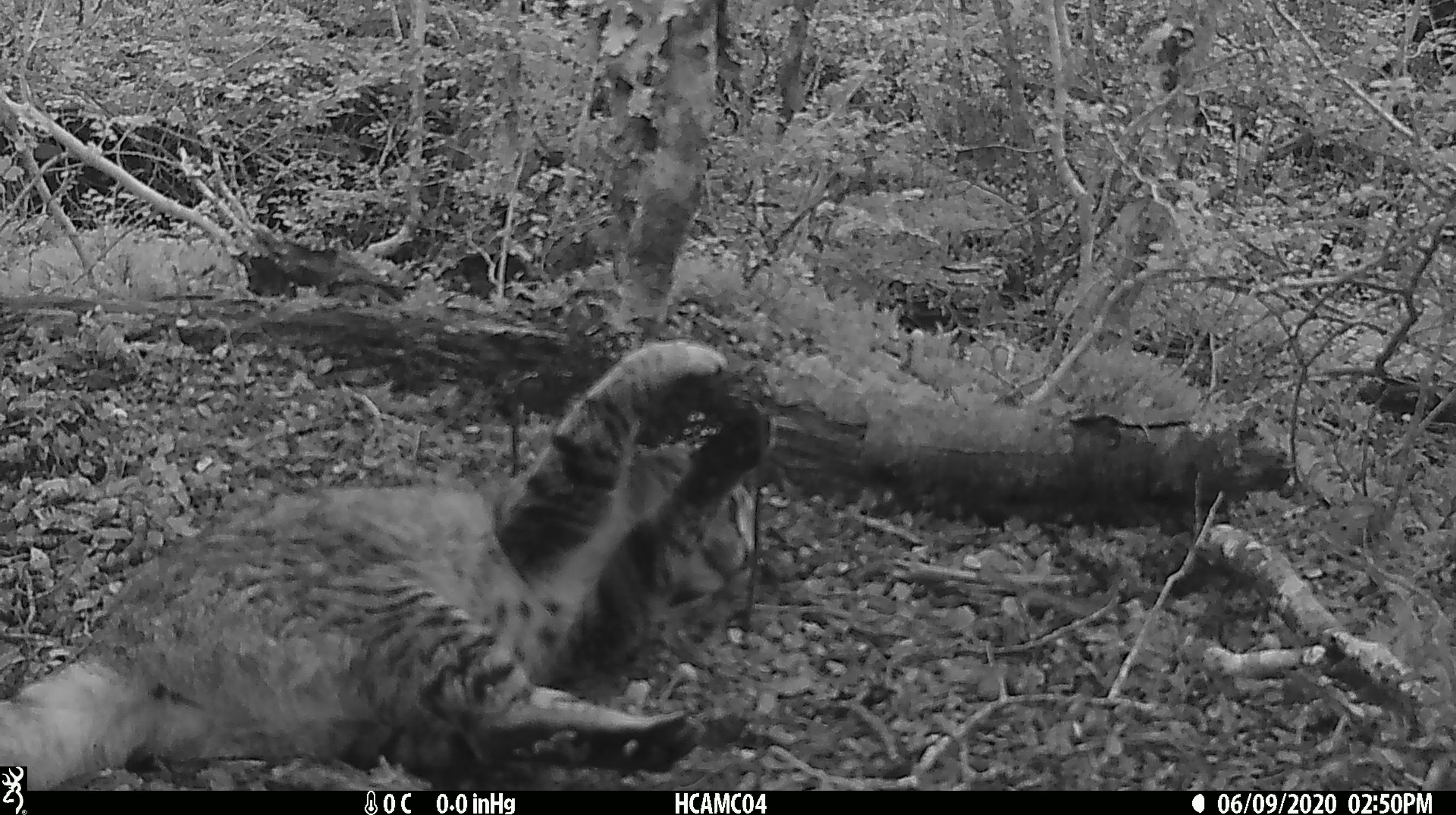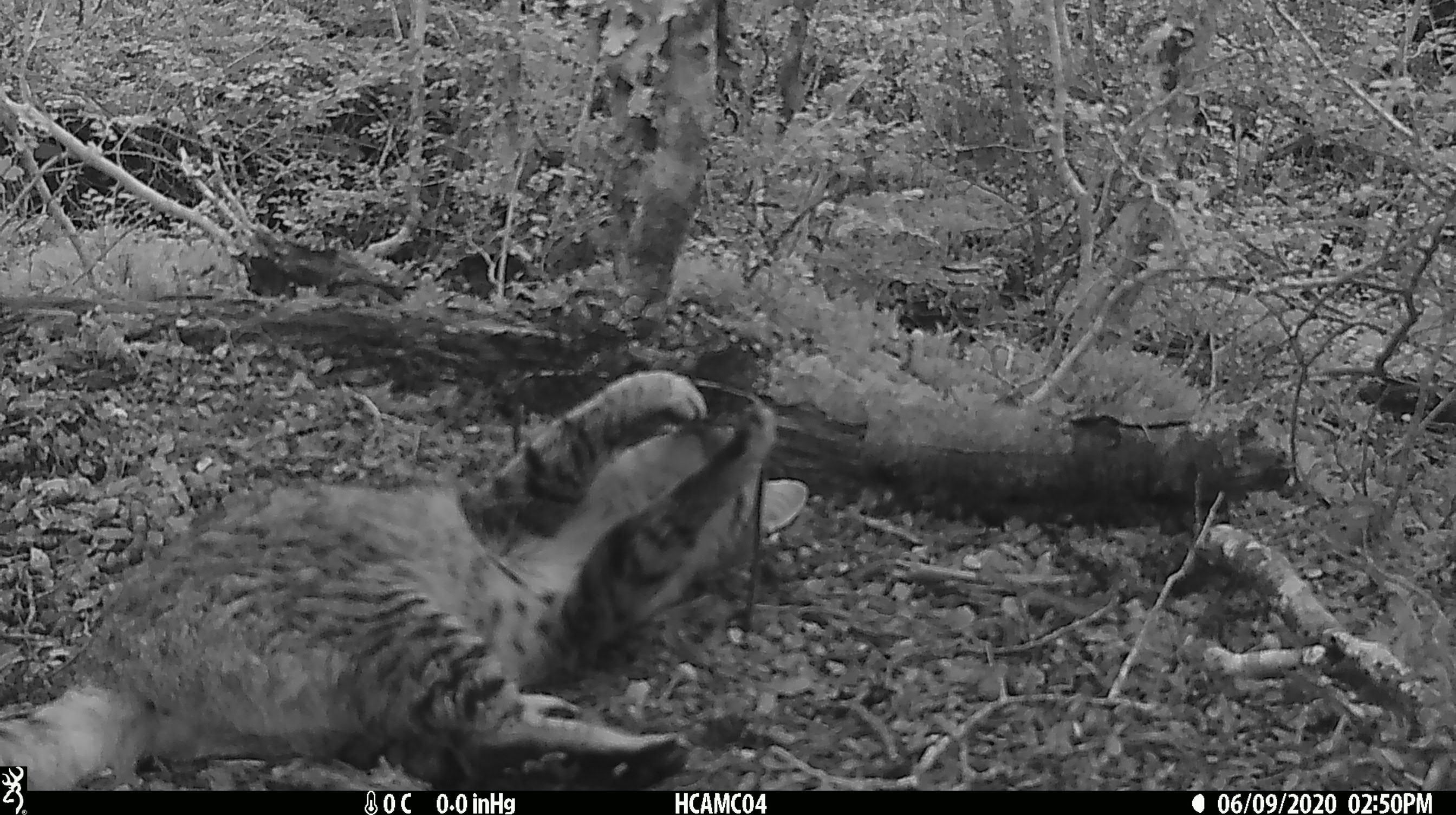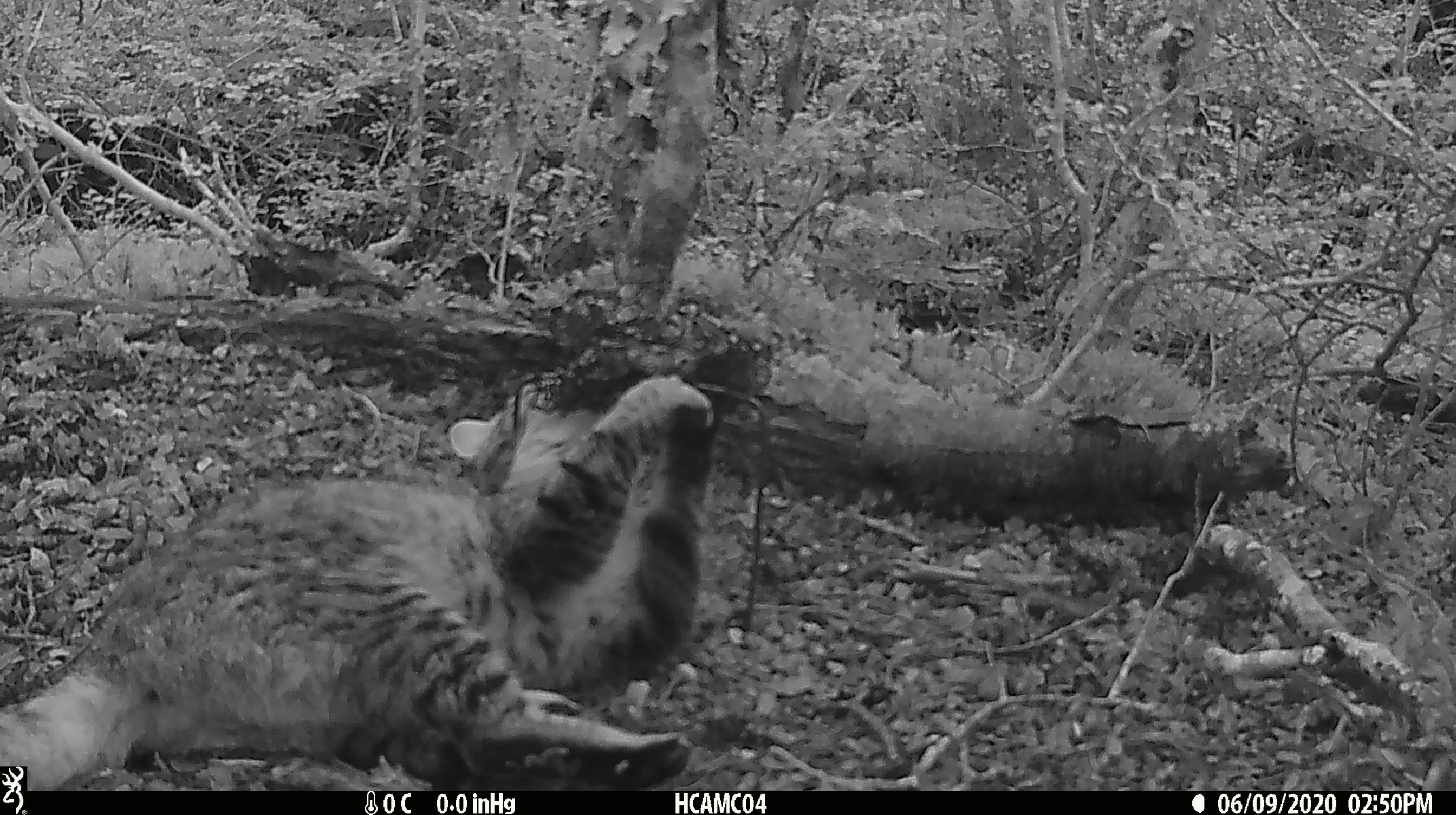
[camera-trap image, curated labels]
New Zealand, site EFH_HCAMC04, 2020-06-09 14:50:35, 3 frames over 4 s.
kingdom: Animalia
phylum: Chordata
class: Mammalia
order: Carnivora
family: Felidae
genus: Felis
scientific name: Felis catus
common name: domestic cat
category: cat